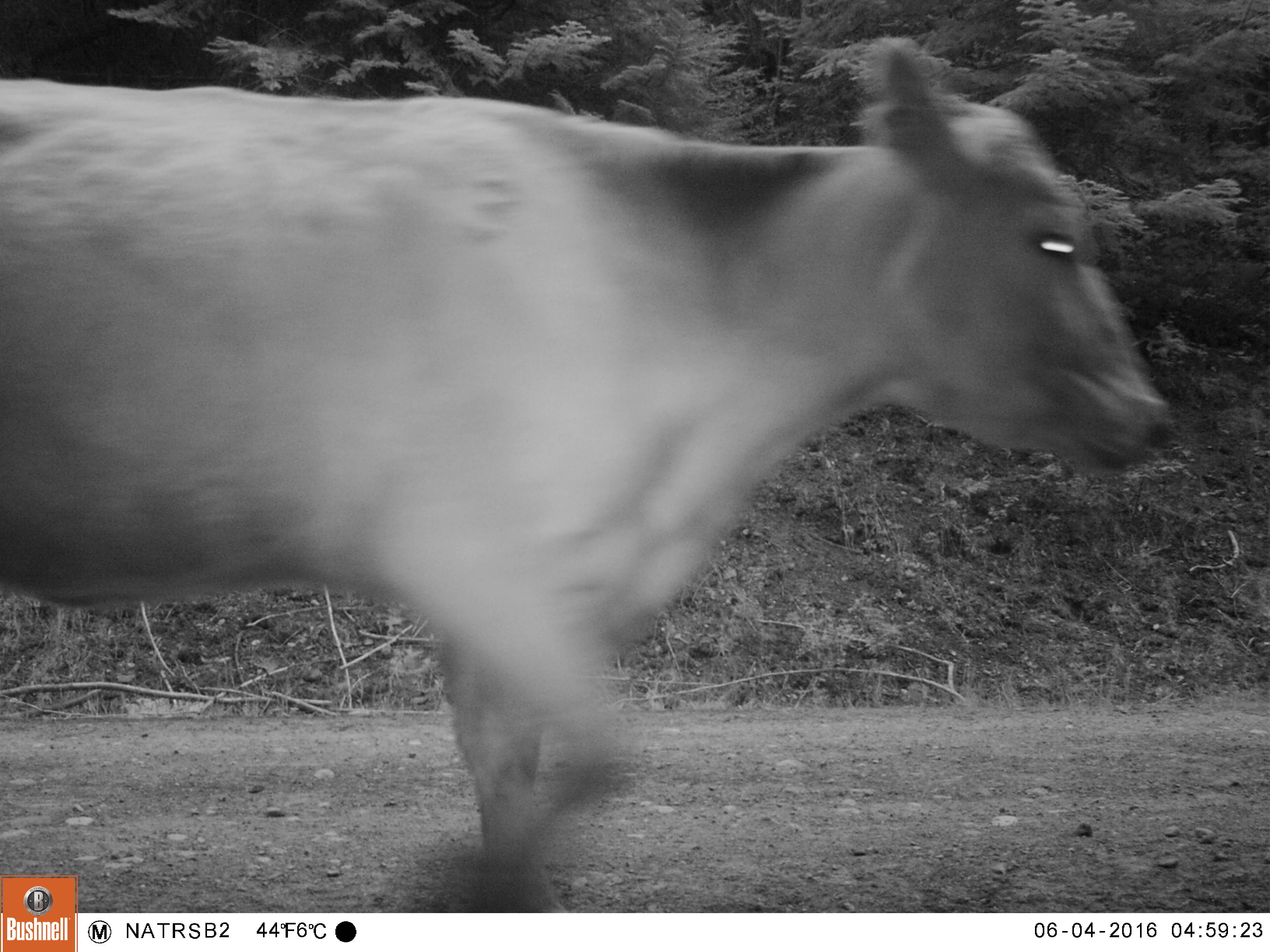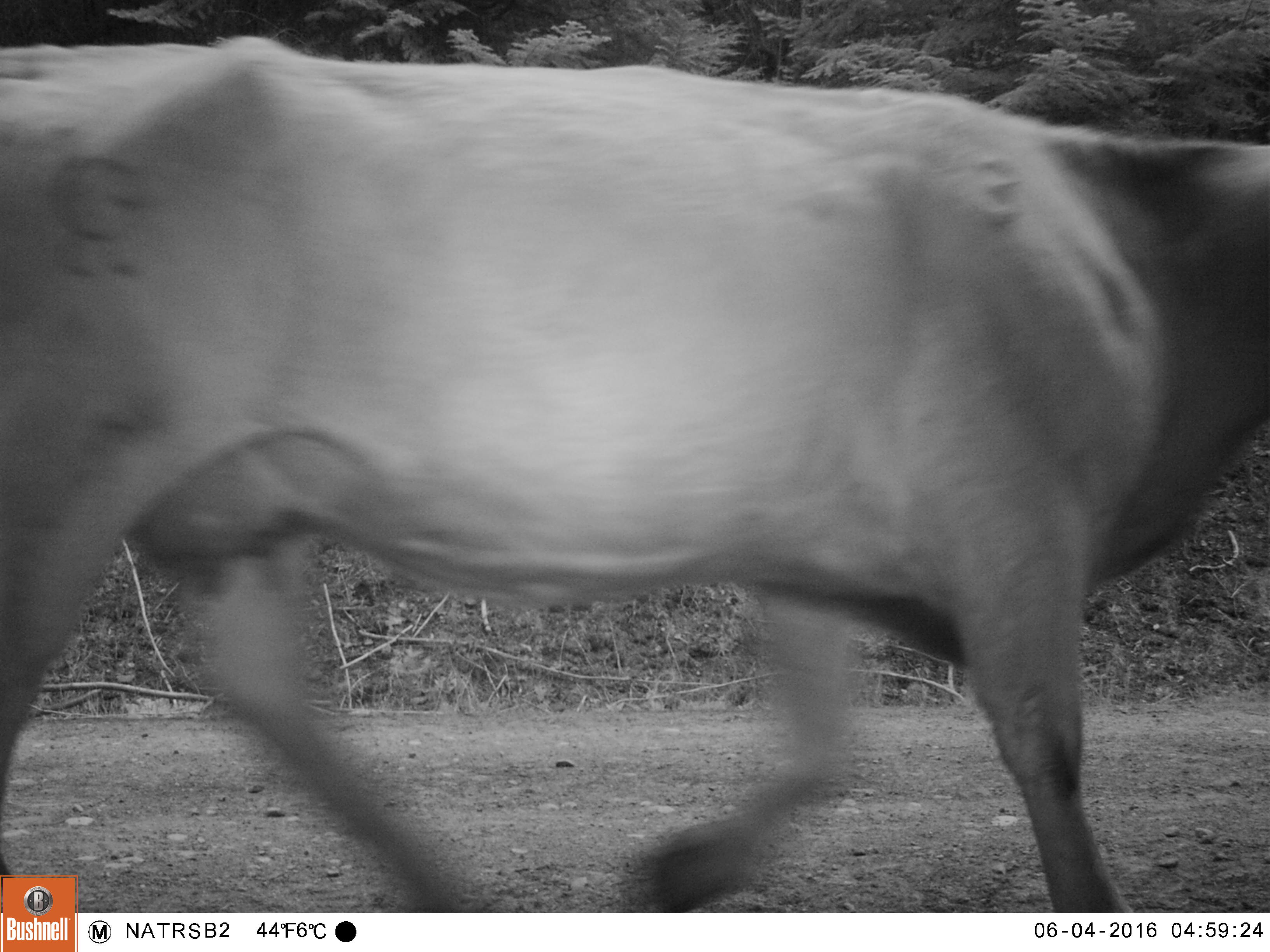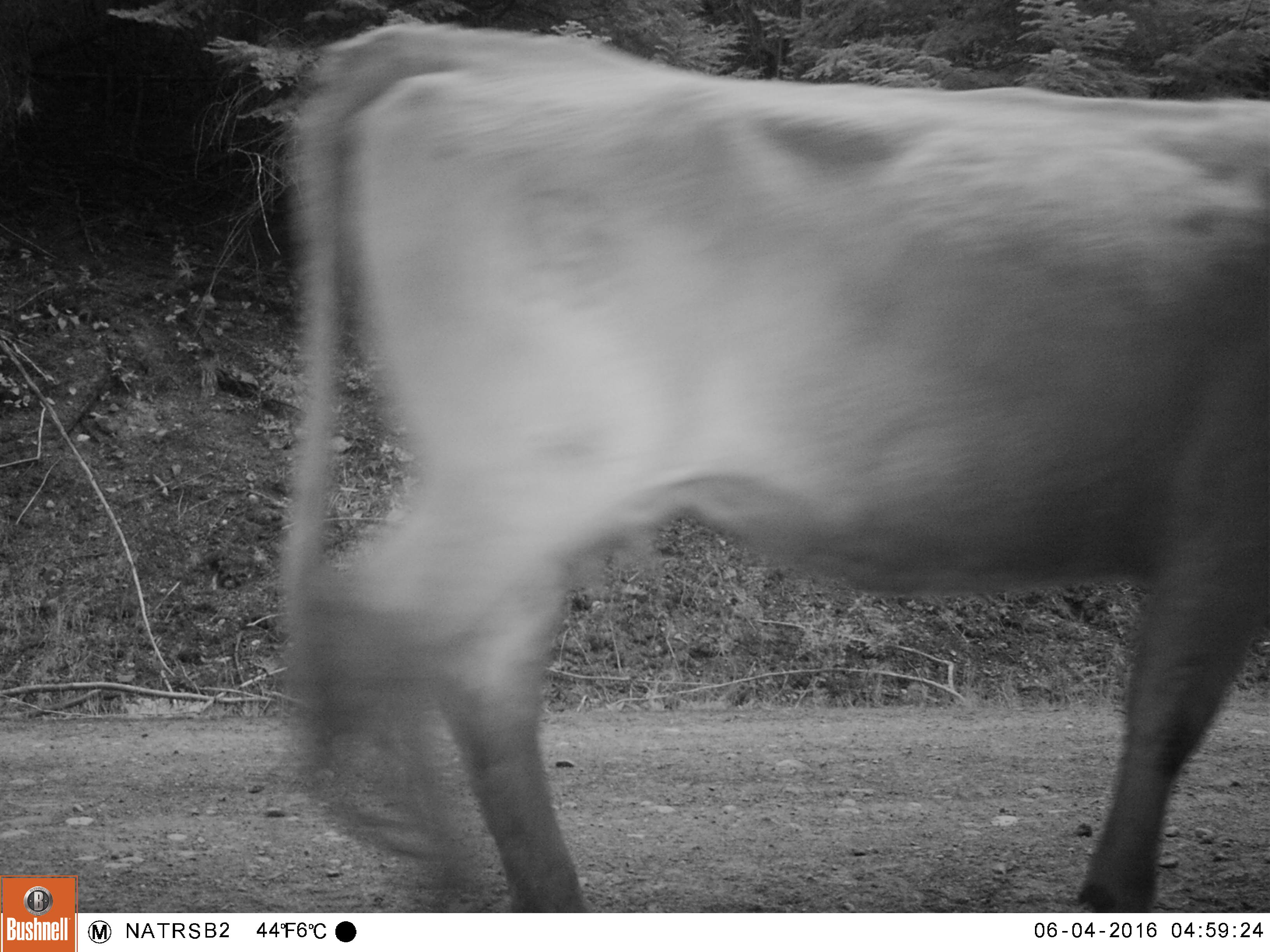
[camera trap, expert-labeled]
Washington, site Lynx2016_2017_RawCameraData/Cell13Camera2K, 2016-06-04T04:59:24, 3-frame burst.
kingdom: Animalia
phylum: Chordata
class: Mammalia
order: Artiodactyla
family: Bovidae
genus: Bos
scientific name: Bos taurus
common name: domestic cattle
Domestic cattle (Bos taurus). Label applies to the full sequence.